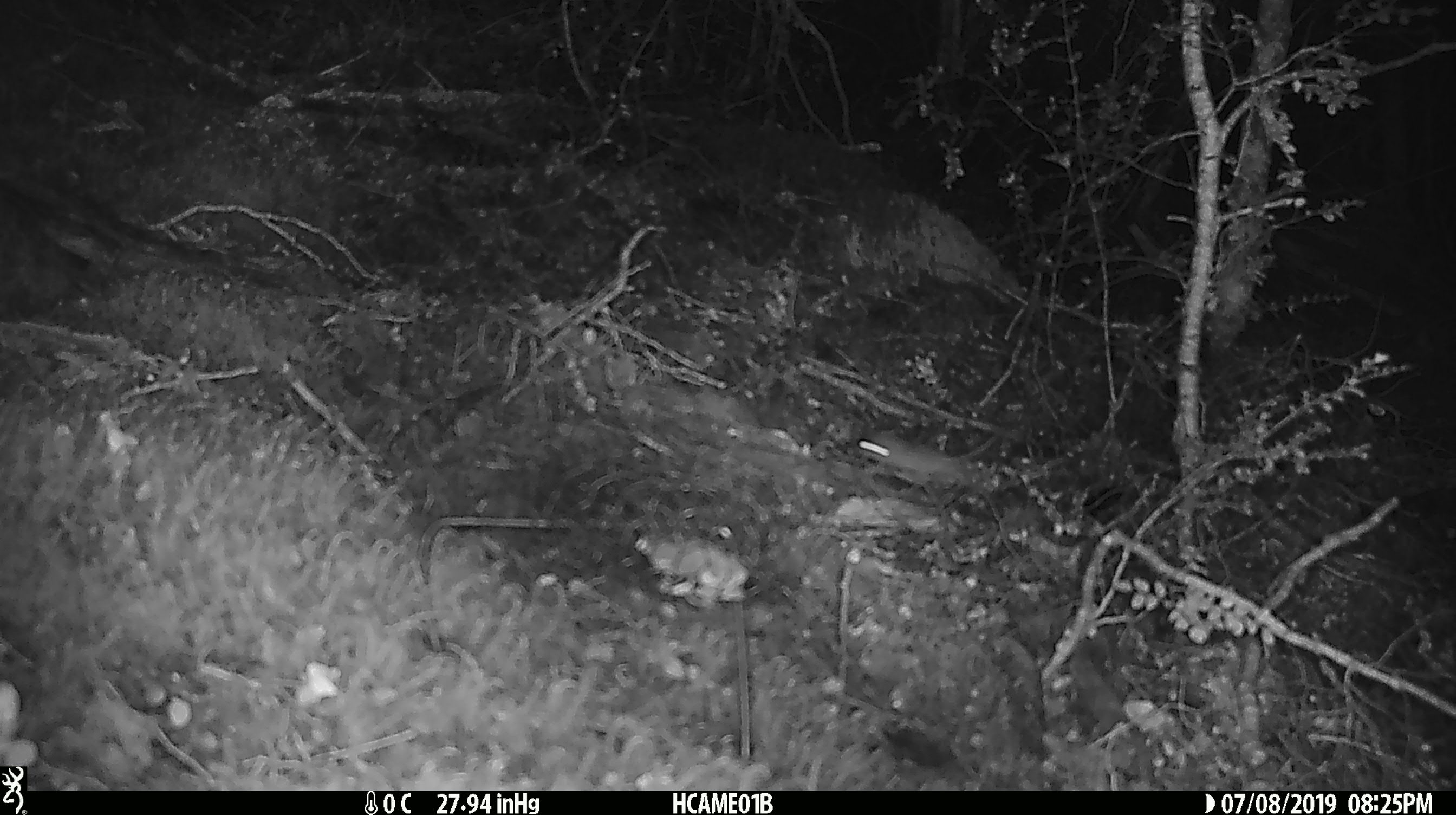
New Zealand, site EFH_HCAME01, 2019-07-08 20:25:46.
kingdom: Animalia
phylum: Chordata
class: Mammalia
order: Rodentia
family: Muridae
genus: Mus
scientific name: Mus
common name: mouse